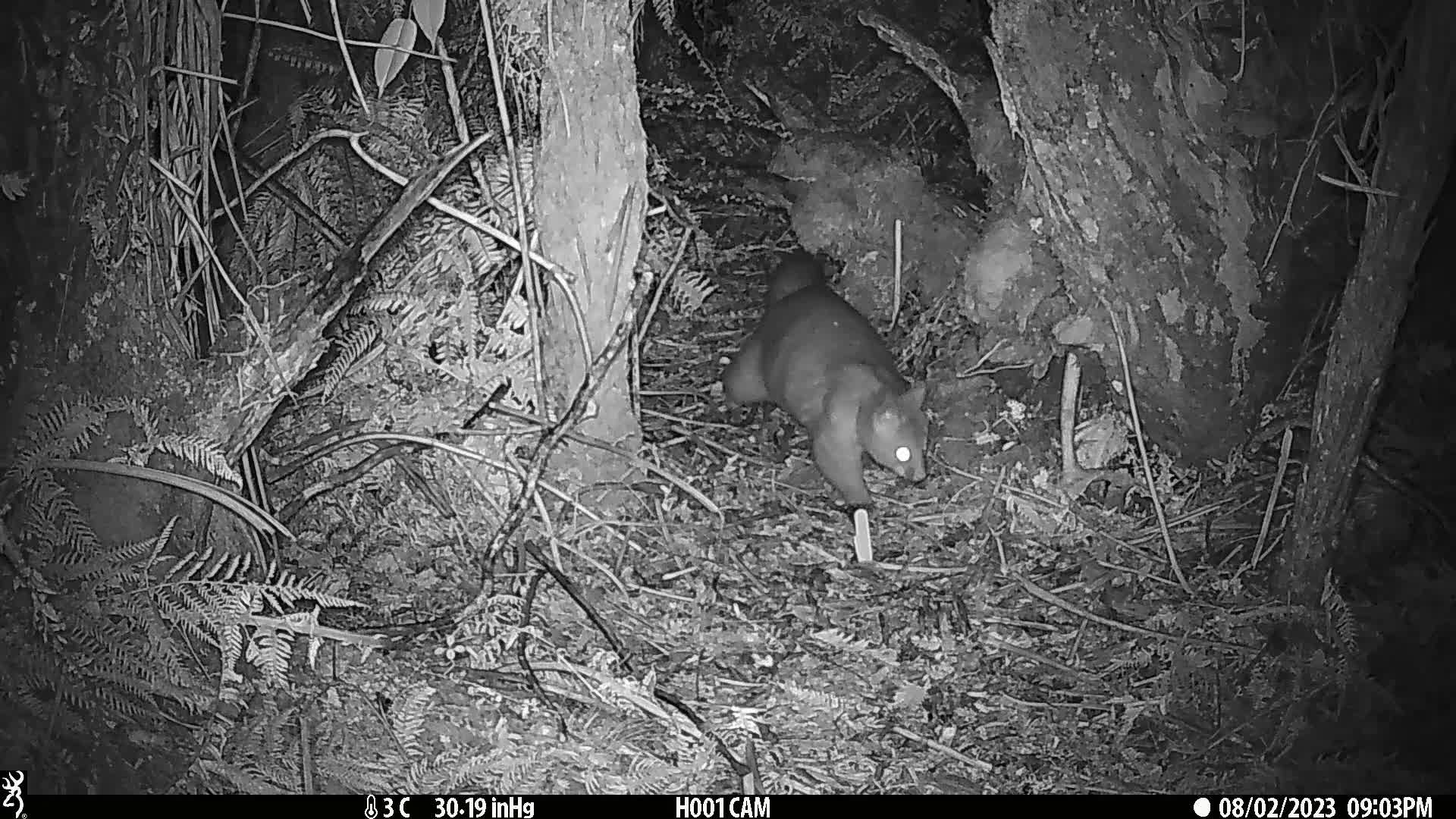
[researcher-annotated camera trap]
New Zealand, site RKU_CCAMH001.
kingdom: Animalia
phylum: Chordata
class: Mammalia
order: Diprotodontia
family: Phalangeridae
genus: Trichosurus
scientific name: Trichosurus vulpecula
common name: common brushtail possum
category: possum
Possum (common brushtail possum) (Trichosurus vulpecula).